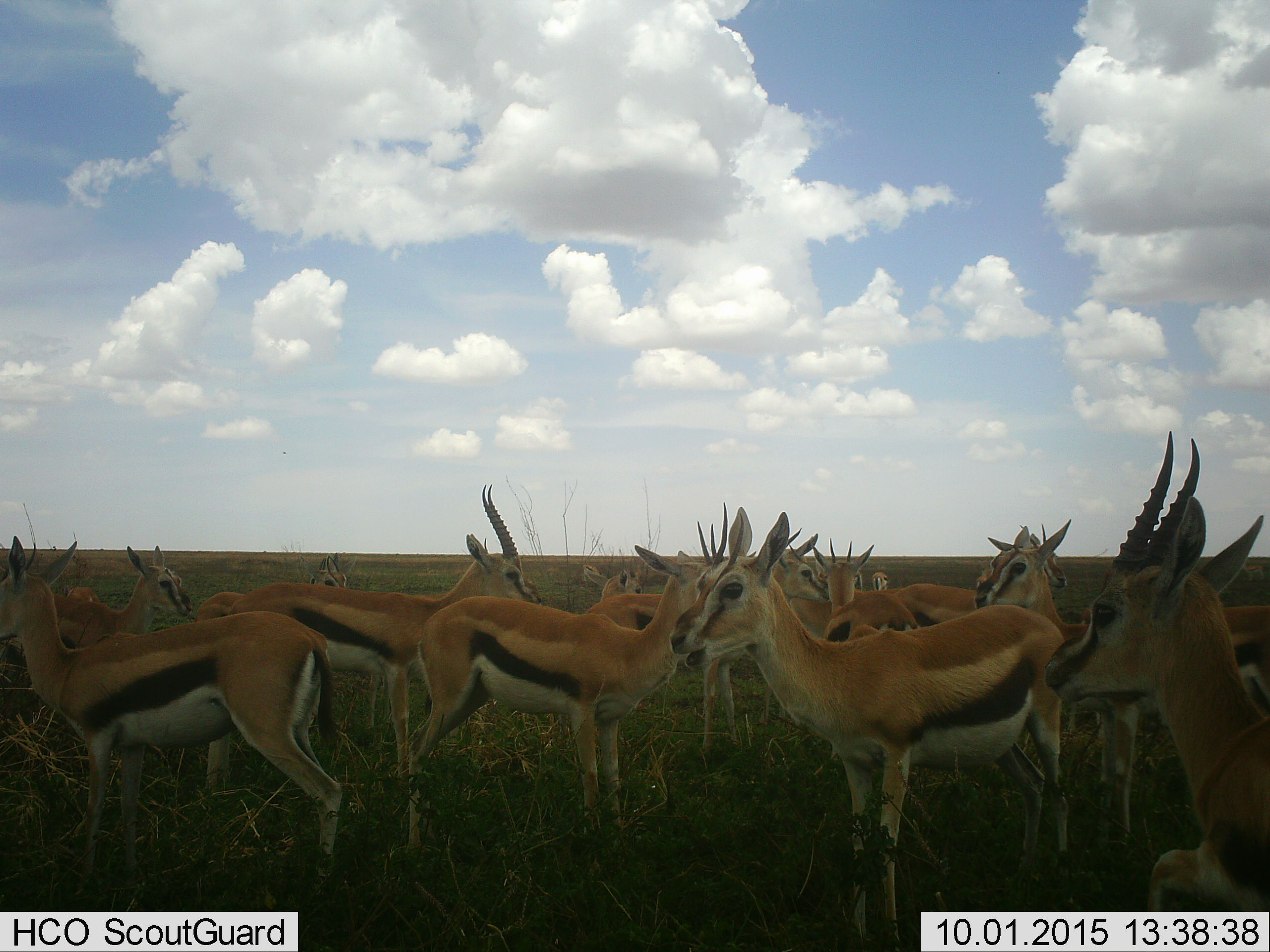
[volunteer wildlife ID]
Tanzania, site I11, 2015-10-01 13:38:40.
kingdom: Animalia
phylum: Chordata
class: Mammalia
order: Artiodactyla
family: Bovidae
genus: Eudorcas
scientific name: Eudorcas thomsonii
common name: thomson's gazelle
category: gazellethomsons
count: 11-50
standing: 100%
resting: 0%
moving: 22%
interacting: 0%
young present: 44%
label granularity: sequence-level